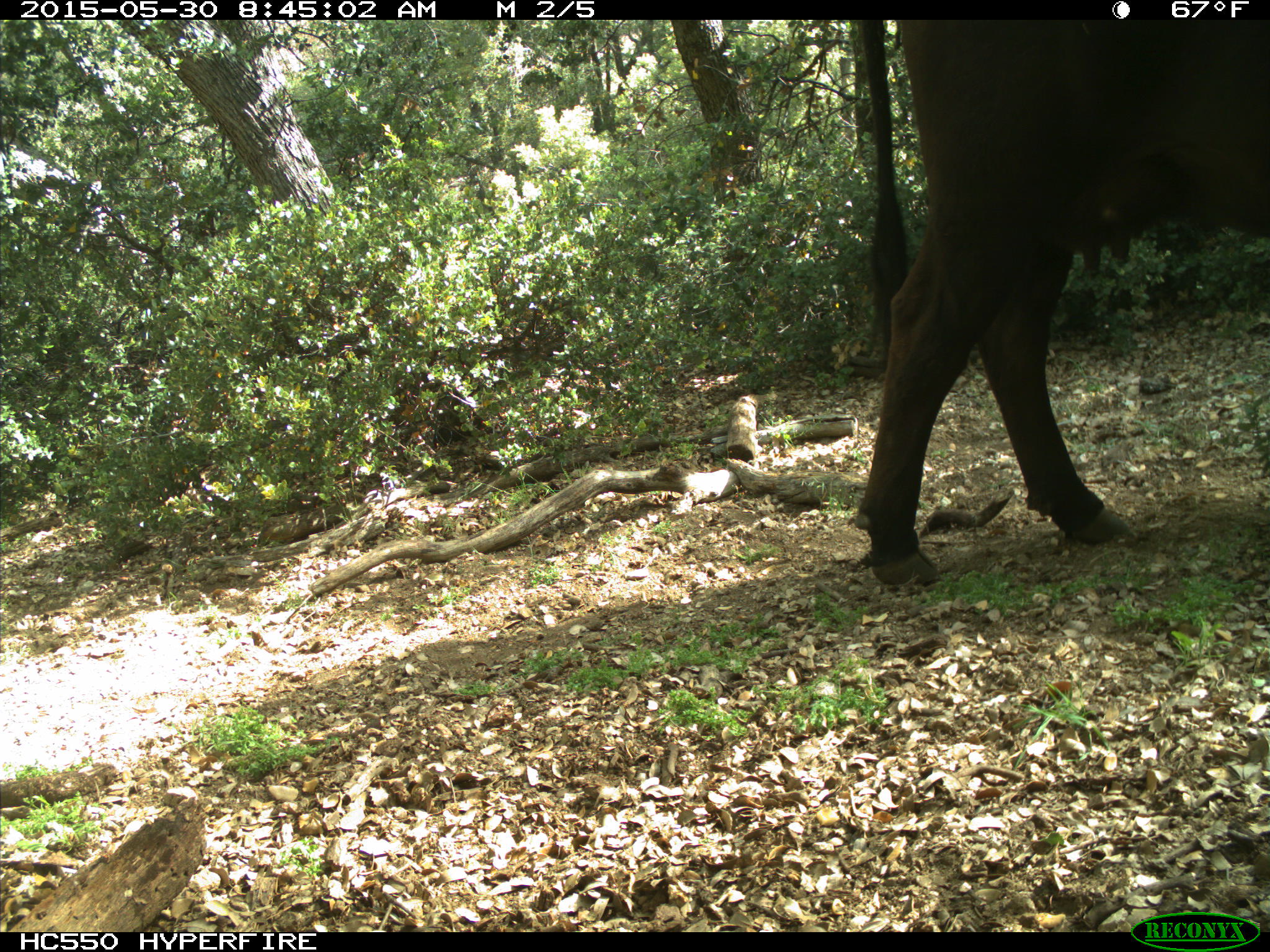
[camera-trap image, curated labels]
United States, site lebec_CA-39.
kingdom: Animalia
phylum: Chordata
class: Mammalia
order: Artiodactyla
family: Bovidae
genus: Bos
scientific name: Bos taurus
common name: domestic cow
Bos taurus (domestic cow).